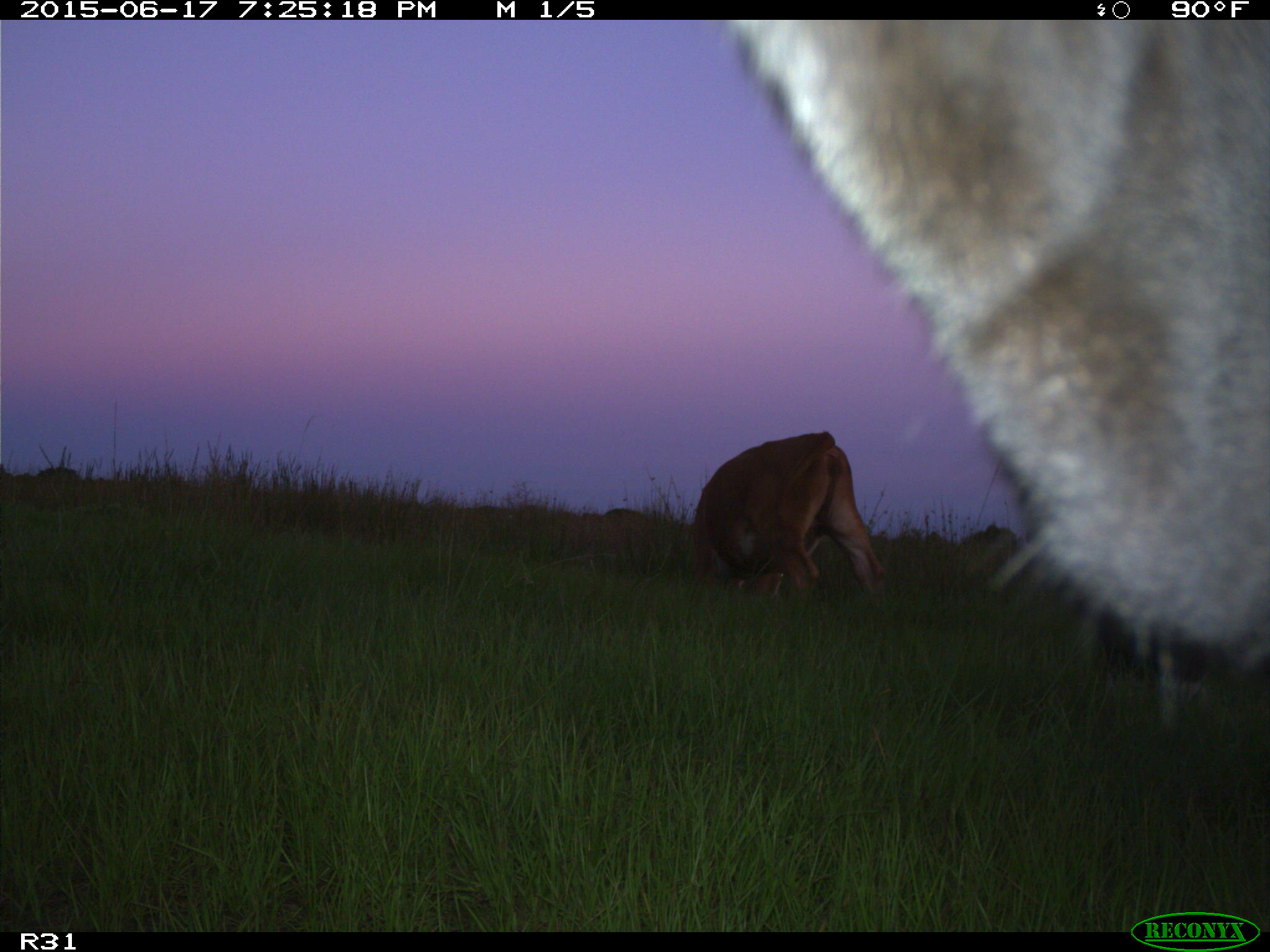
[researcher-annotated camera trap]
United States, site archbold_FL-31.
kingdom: Animalia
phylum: Chordata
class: Mammalia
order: Artiodactyla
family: Bovidae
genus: Bos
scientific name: Bos taurus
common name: domestic cow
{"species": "Bos taurus (domestic cow)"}